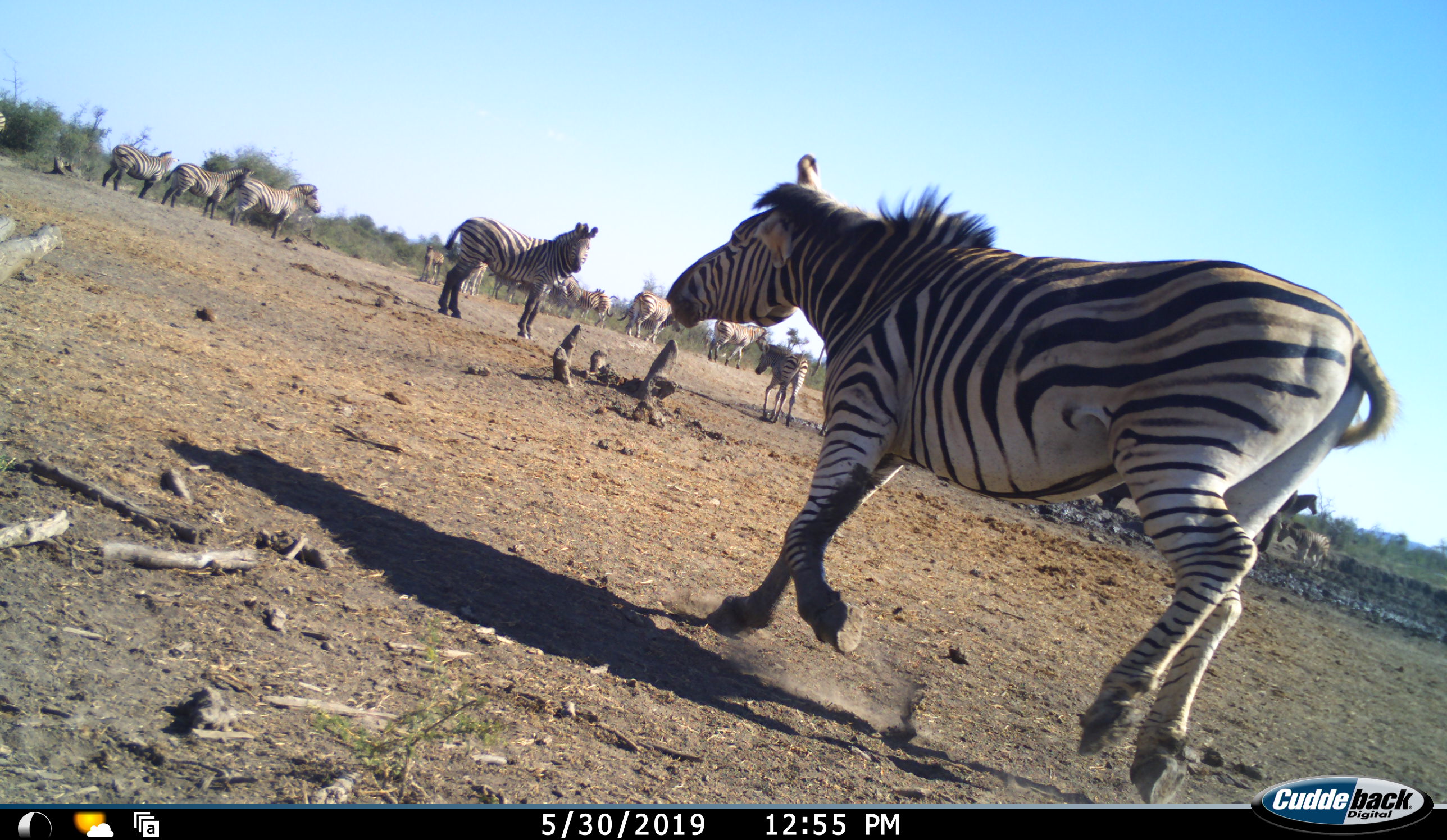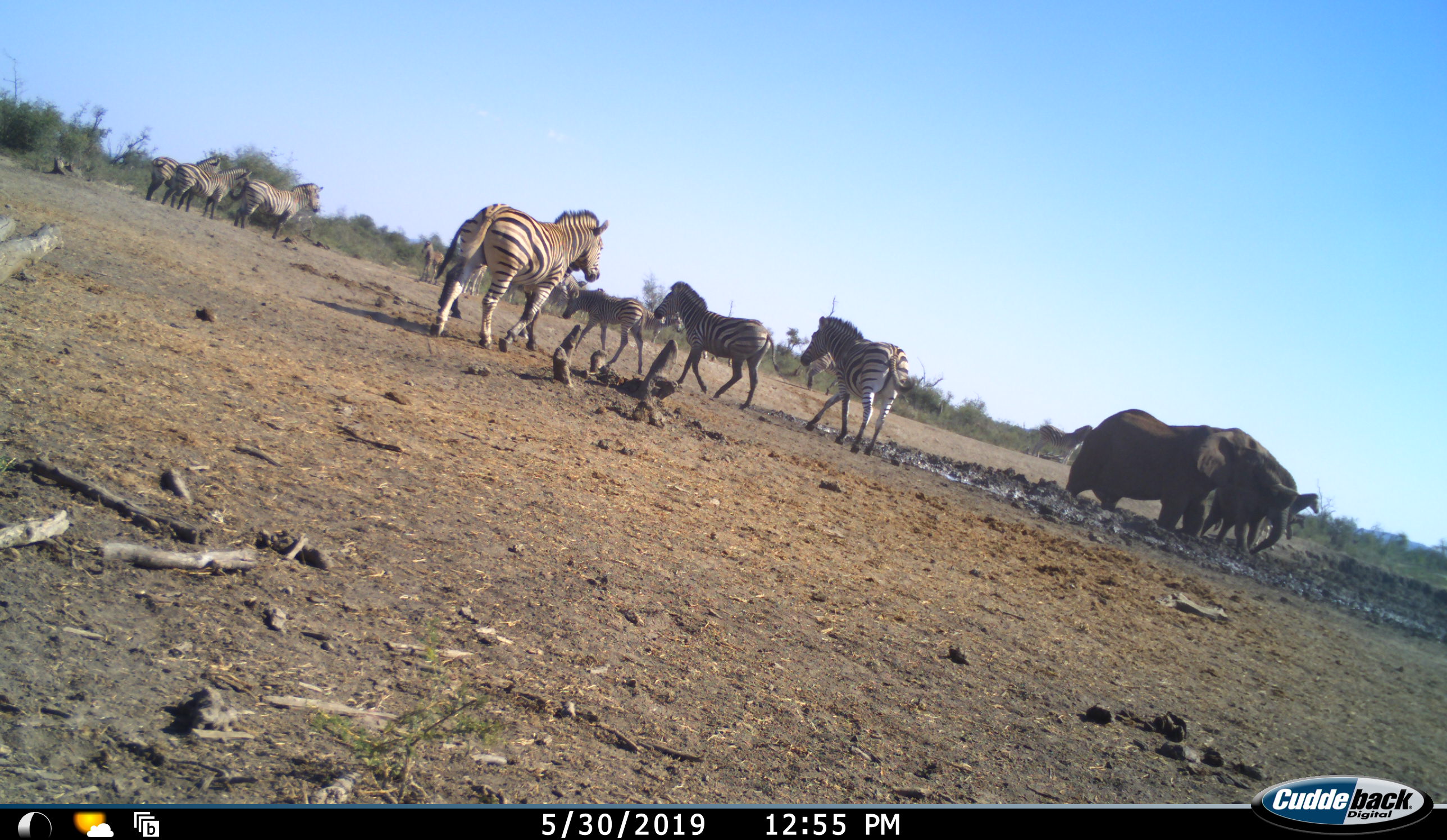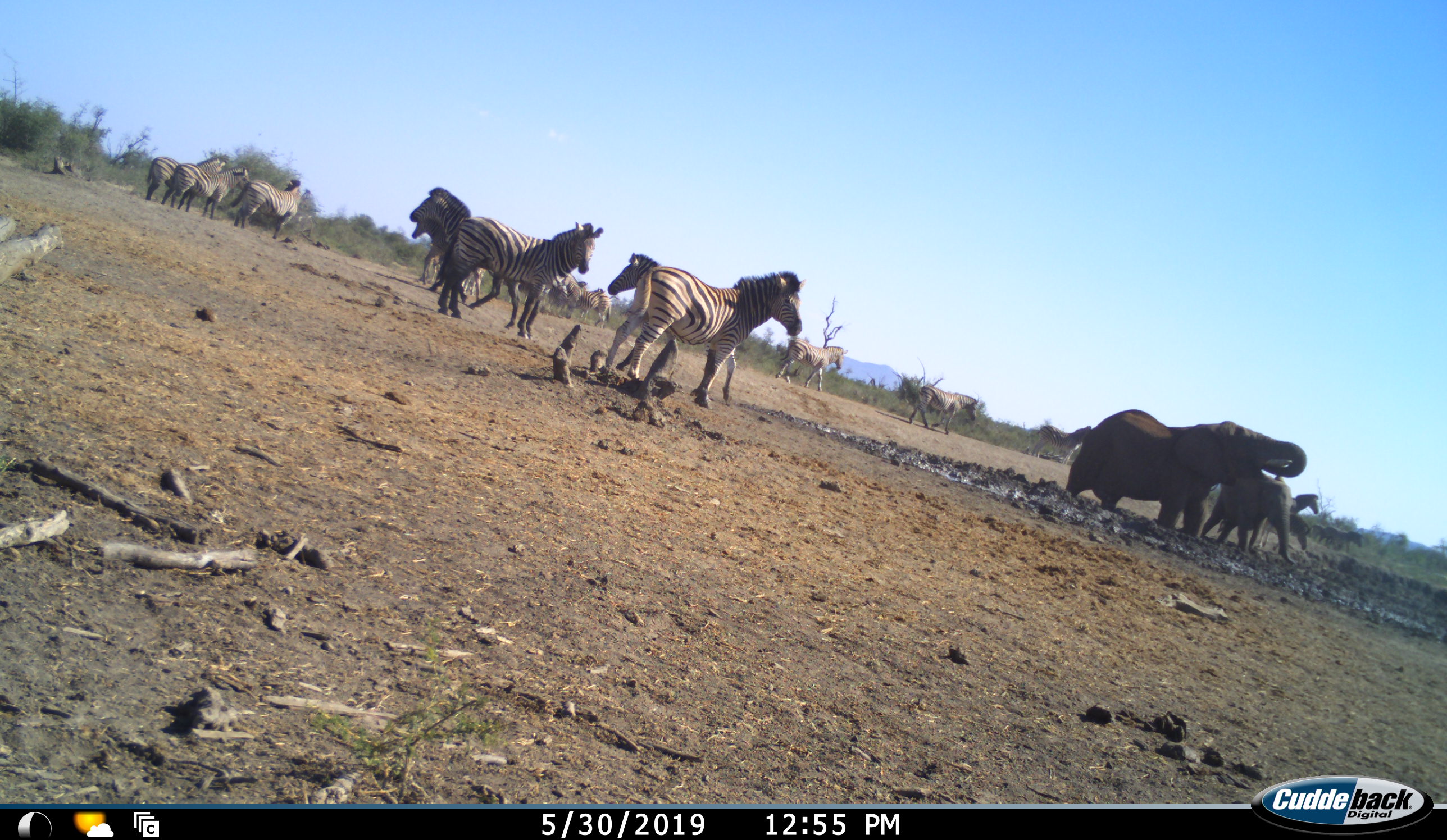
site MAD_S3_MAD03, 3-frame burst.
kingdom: Animalia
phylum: Chordata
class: Mammalia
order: Proboscidea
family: Elephantidae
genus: Loxodonta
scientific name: Loxodonta africana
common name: african bush elephant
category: elephant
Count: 2.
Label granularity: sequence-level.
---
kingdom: Animalia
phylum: Chordata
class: Mammalia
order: Perissodactyla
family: Equidae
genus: Equus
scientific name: Equus quagga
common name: plains zebra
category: zebraplains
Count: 11-50.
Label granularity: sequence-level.